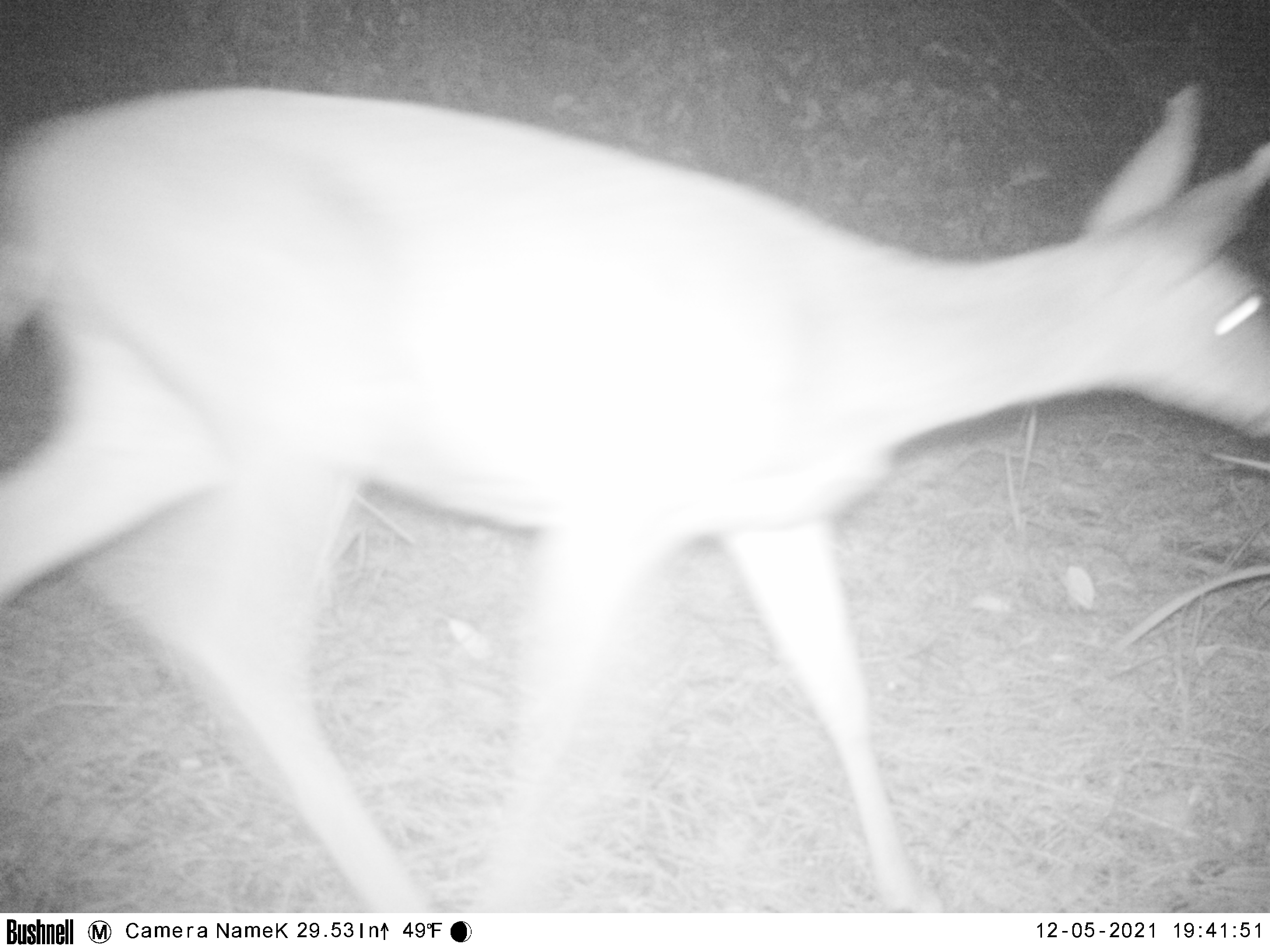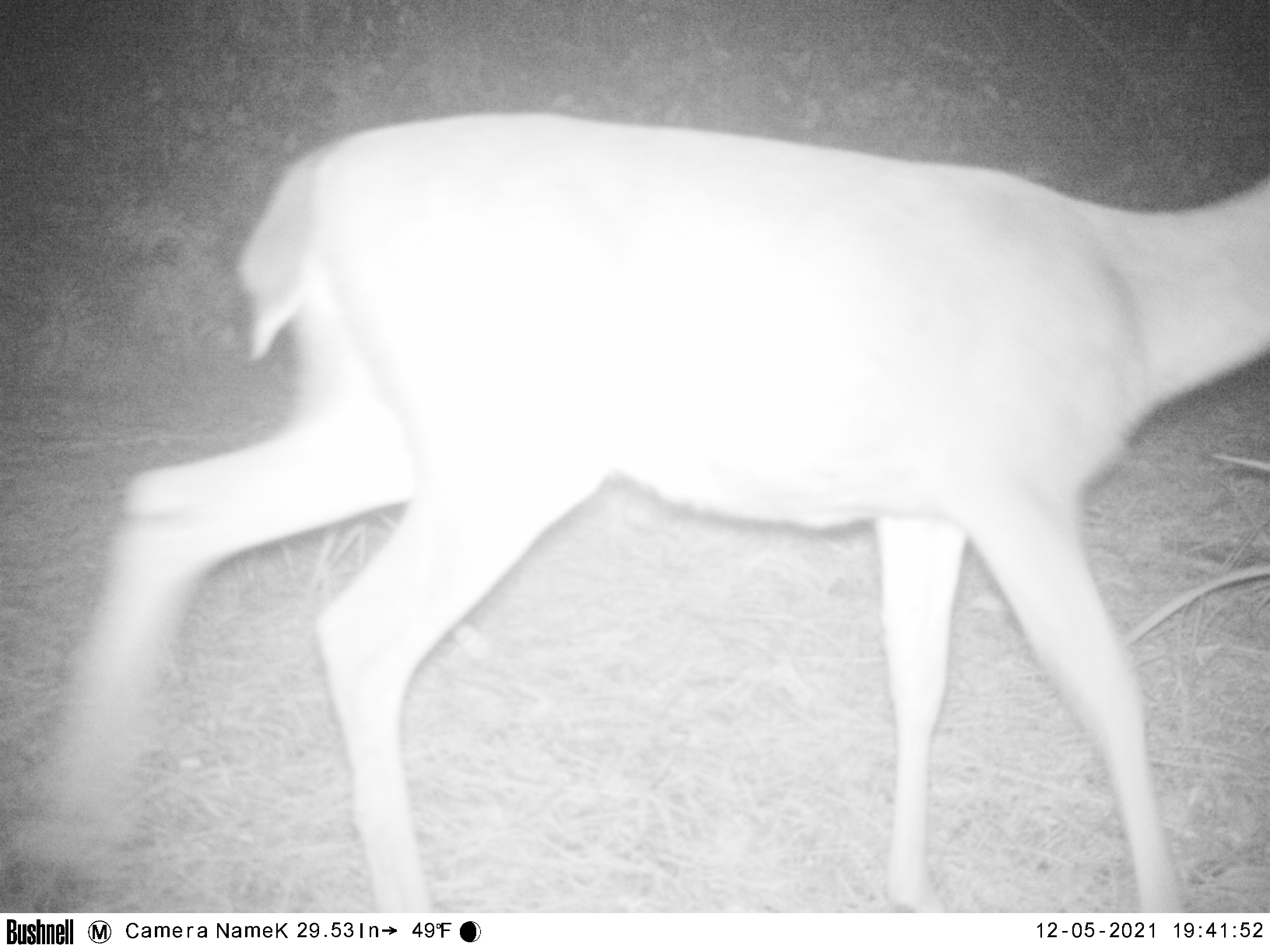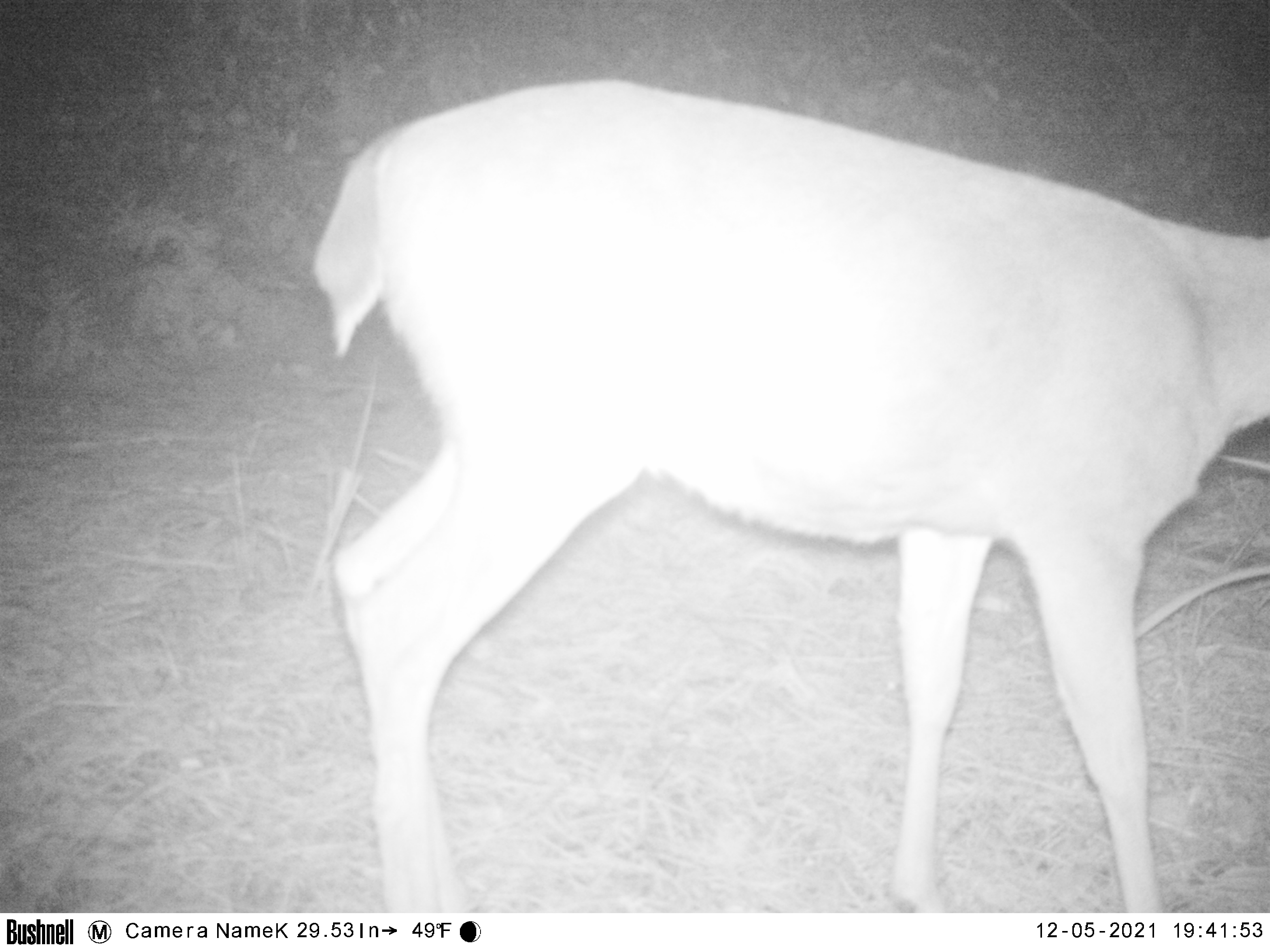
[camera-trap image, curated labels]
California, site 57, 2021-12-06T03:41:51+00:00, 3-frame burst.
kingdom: Animalia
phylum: Chordata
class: Mammalia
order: Artiodactyla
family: Cervidae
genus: Odocoileus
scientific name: Odocoileus hemionus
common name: mule deer